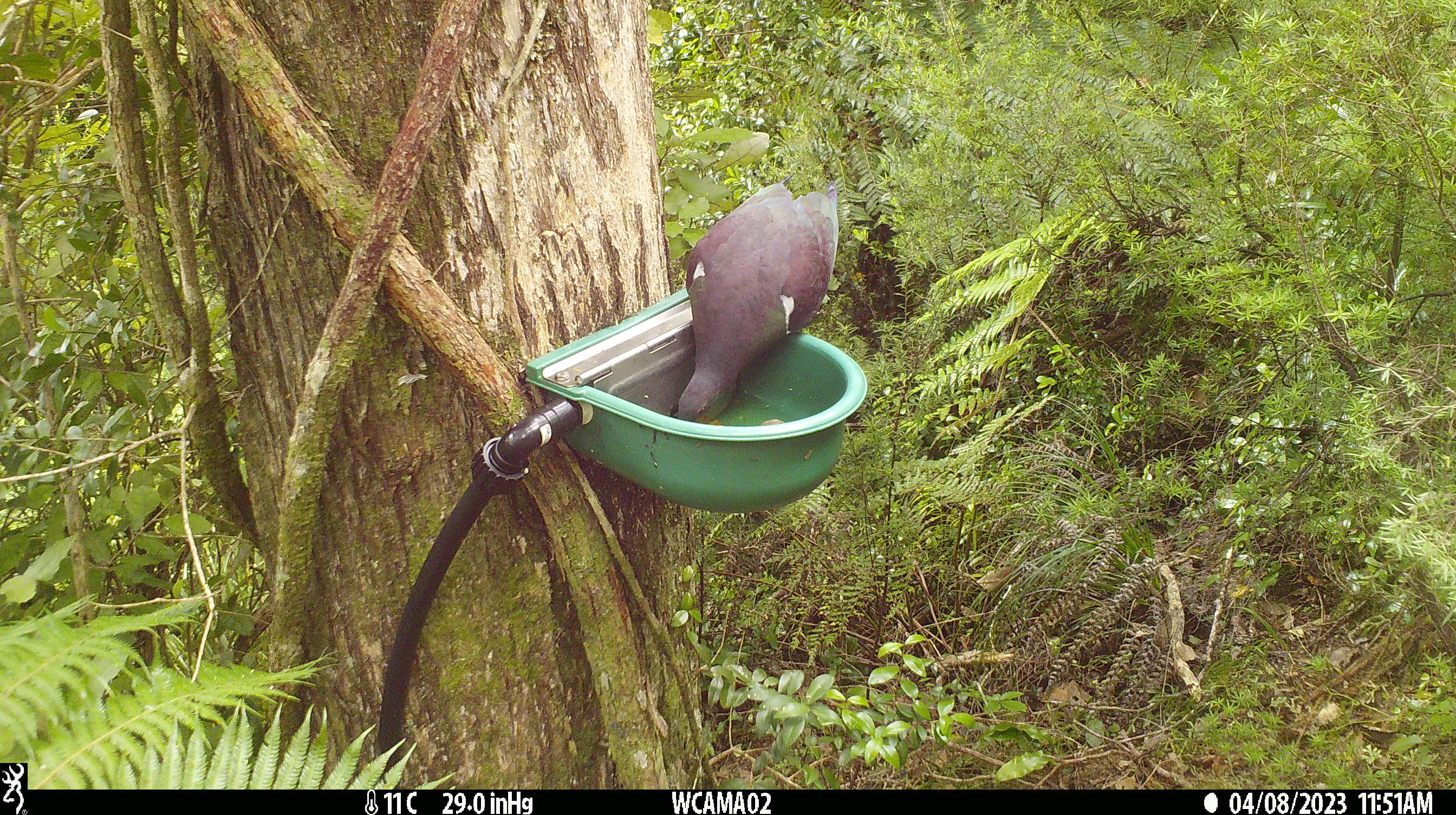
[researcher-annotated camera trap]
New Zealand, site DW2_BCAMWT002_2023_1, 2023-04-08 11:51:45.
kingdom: Animalia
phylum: Chordata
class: Aves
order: Columbiformes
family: Columbidae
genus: Hemiphaga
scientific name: Hemiphaga novaeseelandiae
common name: new zealand pigeon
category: kereru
Kereru (new zealand pigeon) (Hemiphaga novaeseelandiae).